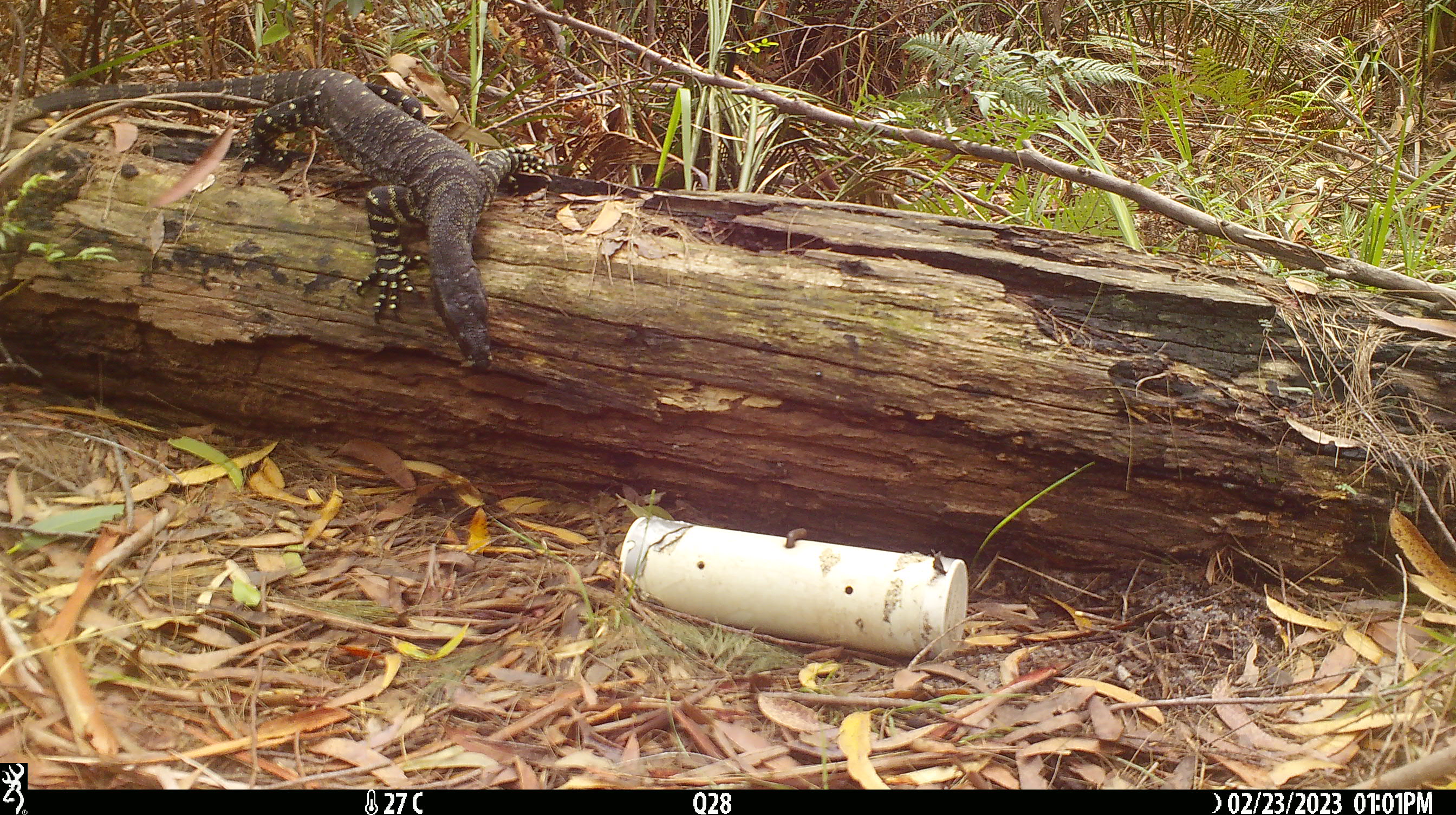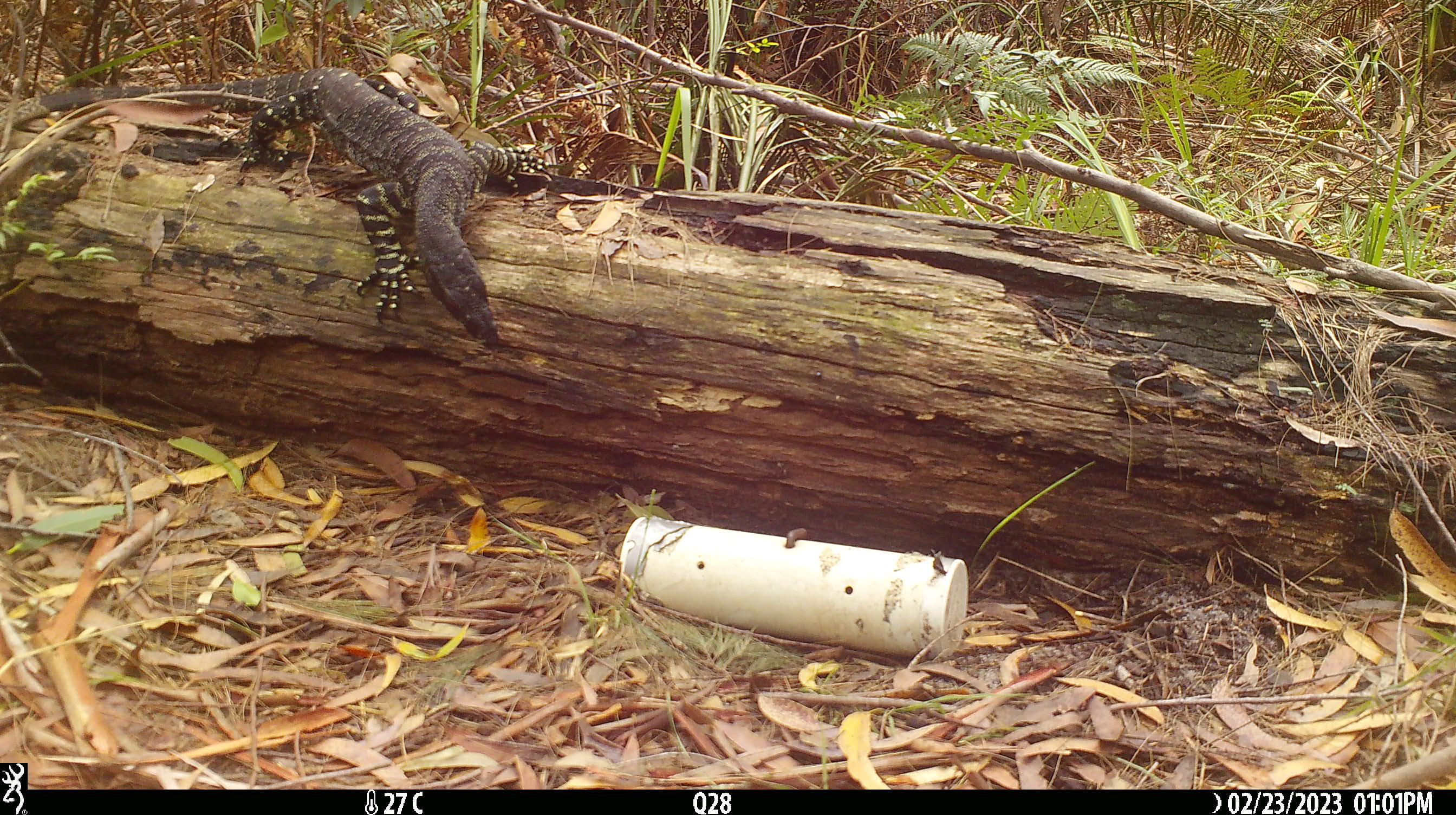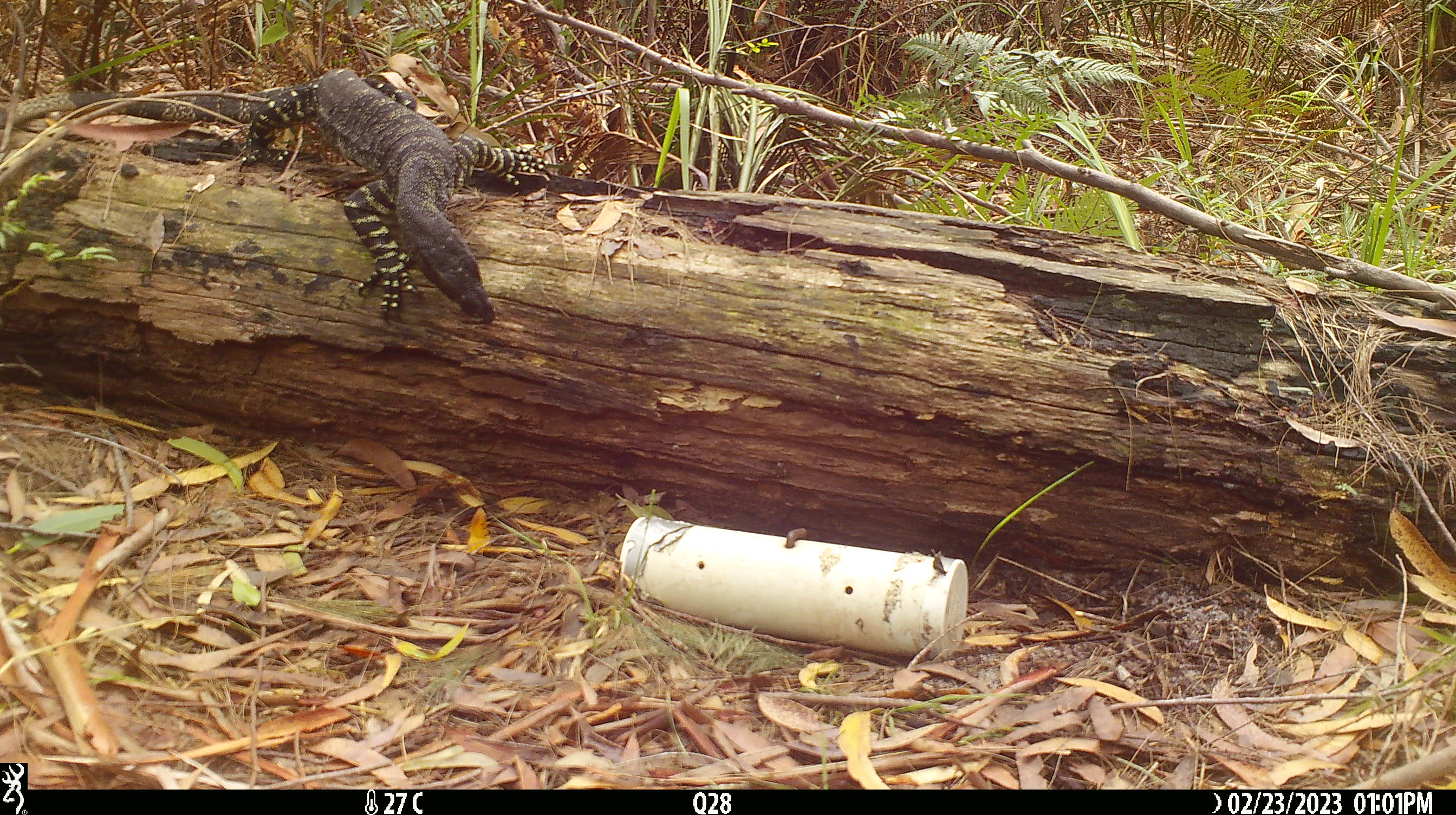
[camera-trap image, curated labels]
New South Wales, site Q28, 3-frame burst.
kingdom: Animalia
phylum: Chordata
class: Reptilia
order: Squamata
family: Varanidae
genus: Varanus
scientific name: Varanus varius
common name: lace monitor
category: goanna